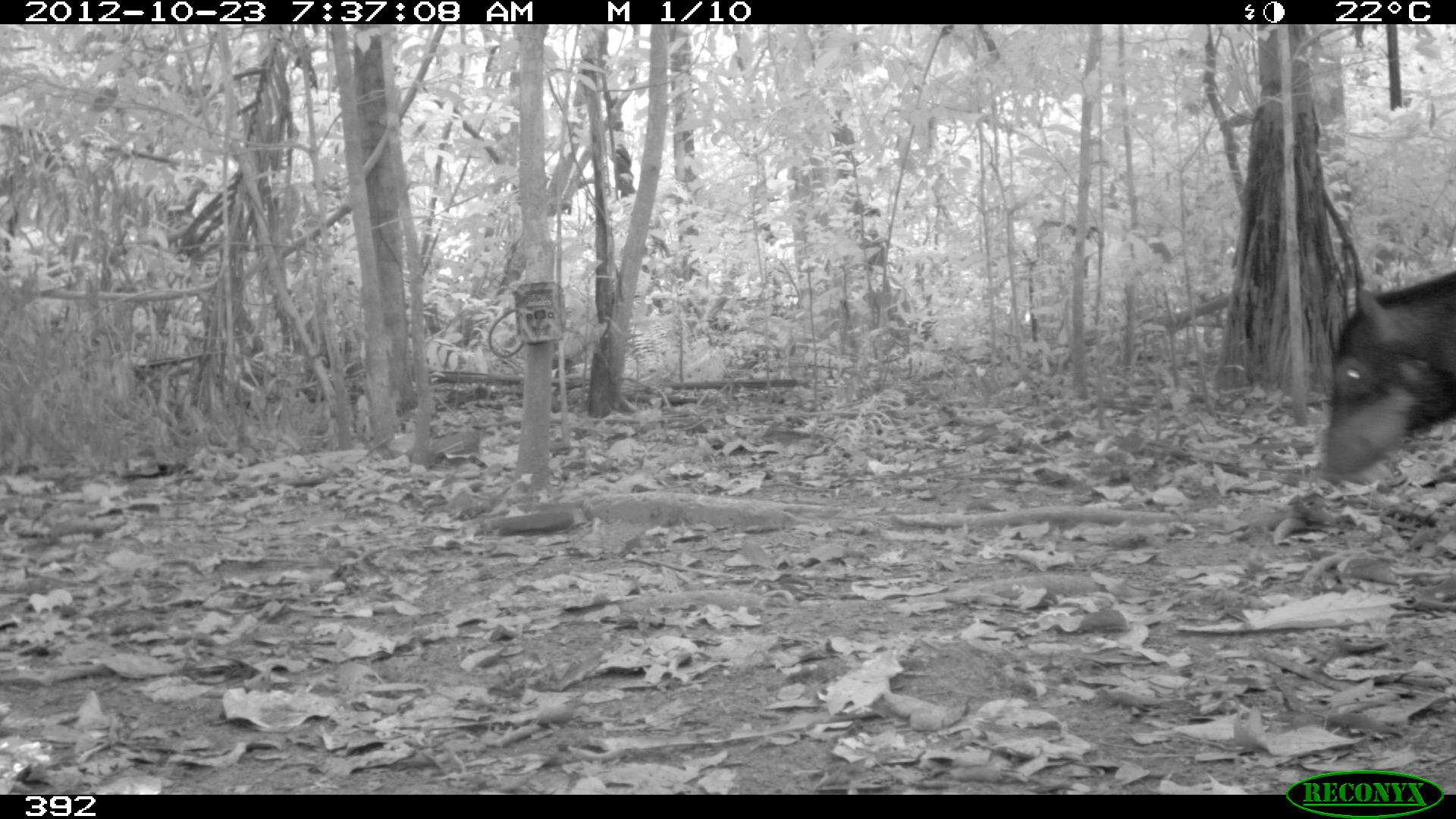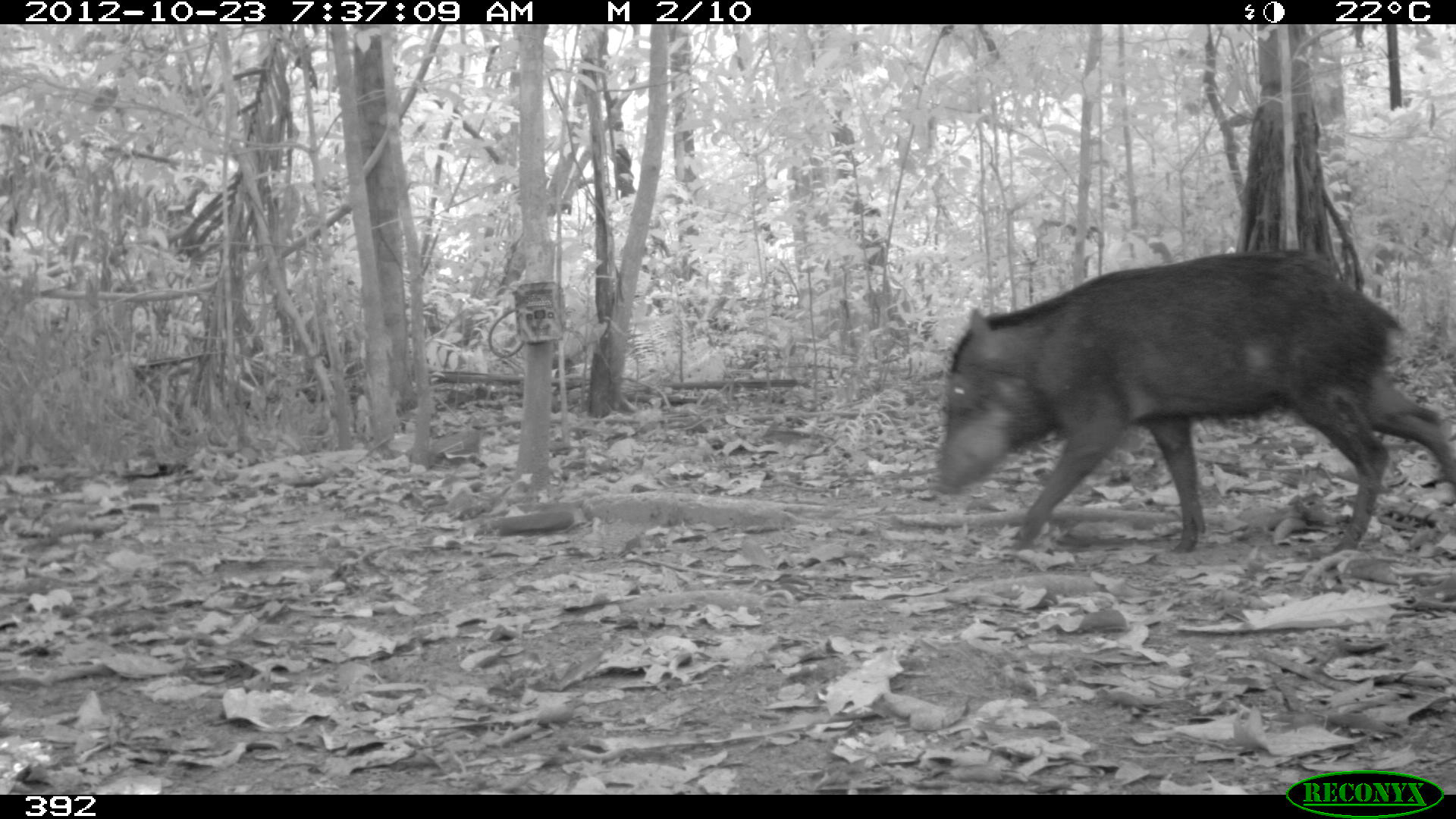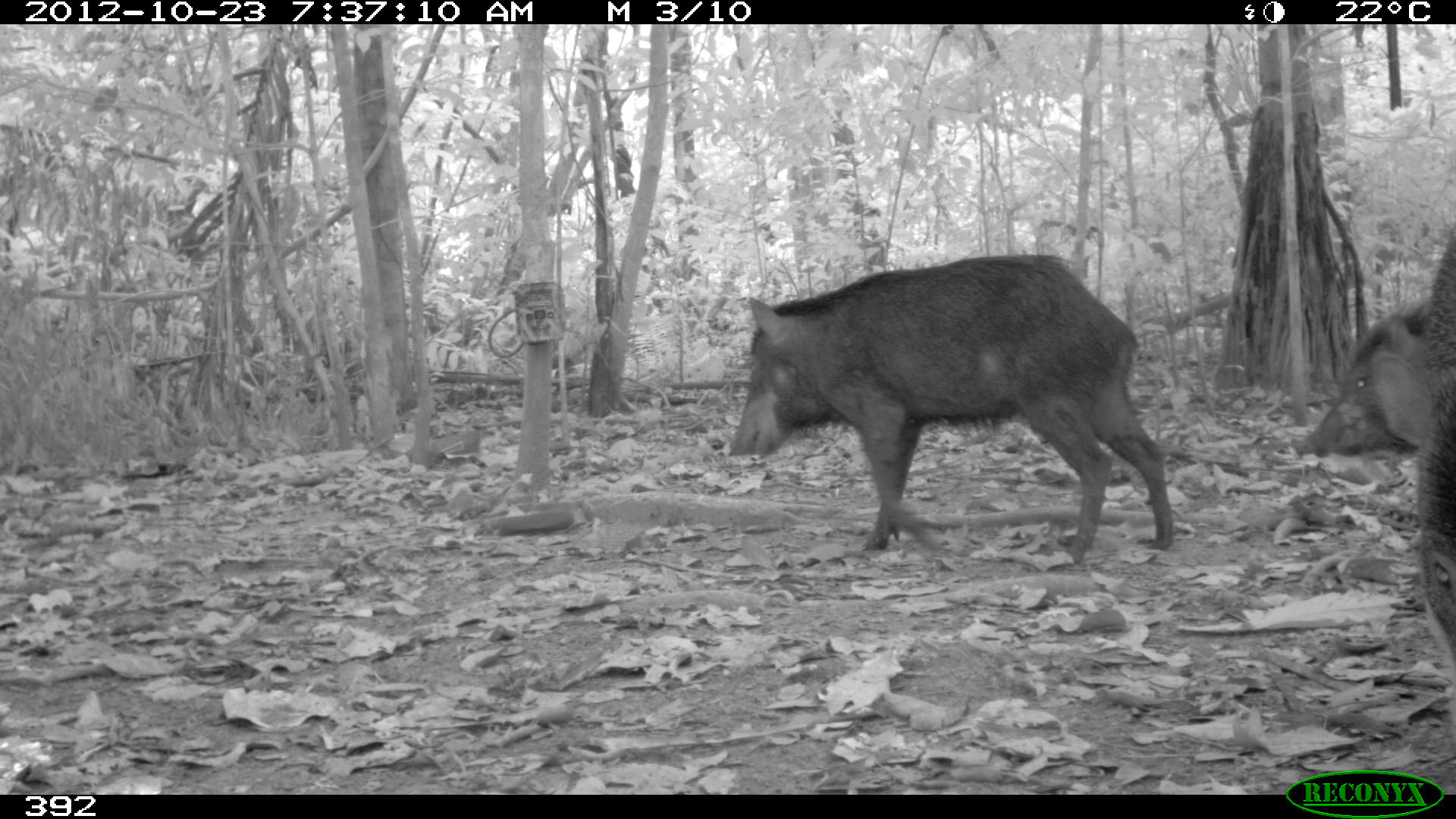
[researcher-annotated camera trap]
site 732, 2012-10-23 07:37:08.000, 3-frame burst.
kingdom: Animalia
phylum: Chordata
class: Mammalia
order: Artiodactyla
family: Tayassuidae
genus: Tayassu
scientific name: Tayassu pecari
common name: white-lipped peccary